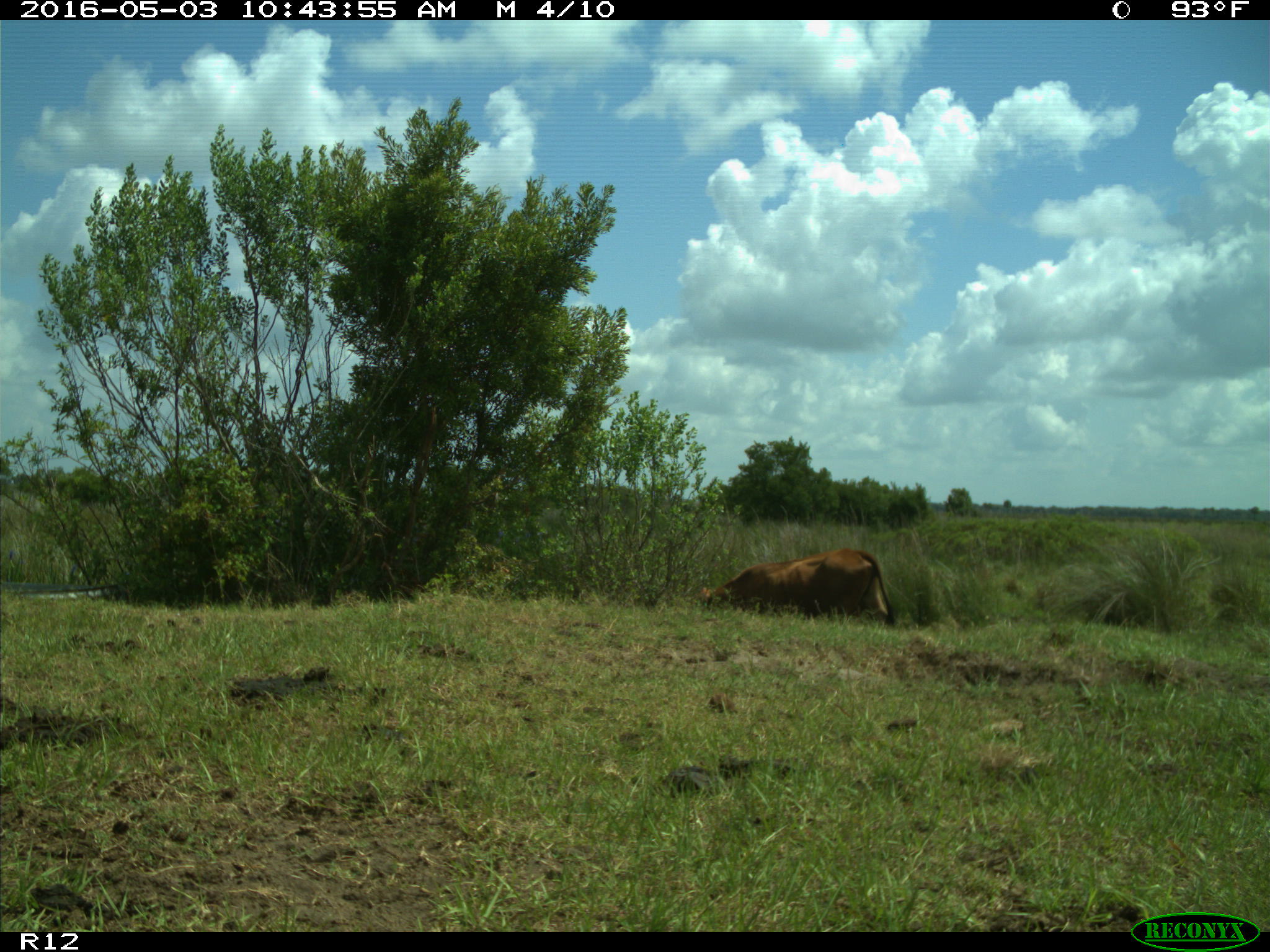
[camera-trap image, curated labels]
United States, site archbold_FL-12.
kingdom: Animalia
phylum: Chordata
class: Mammalia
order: Artiodactyla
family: Bovidae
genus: Bos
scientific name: Bos taurus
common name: domestic cow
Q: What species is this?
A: Bos taurus (domestic cow).